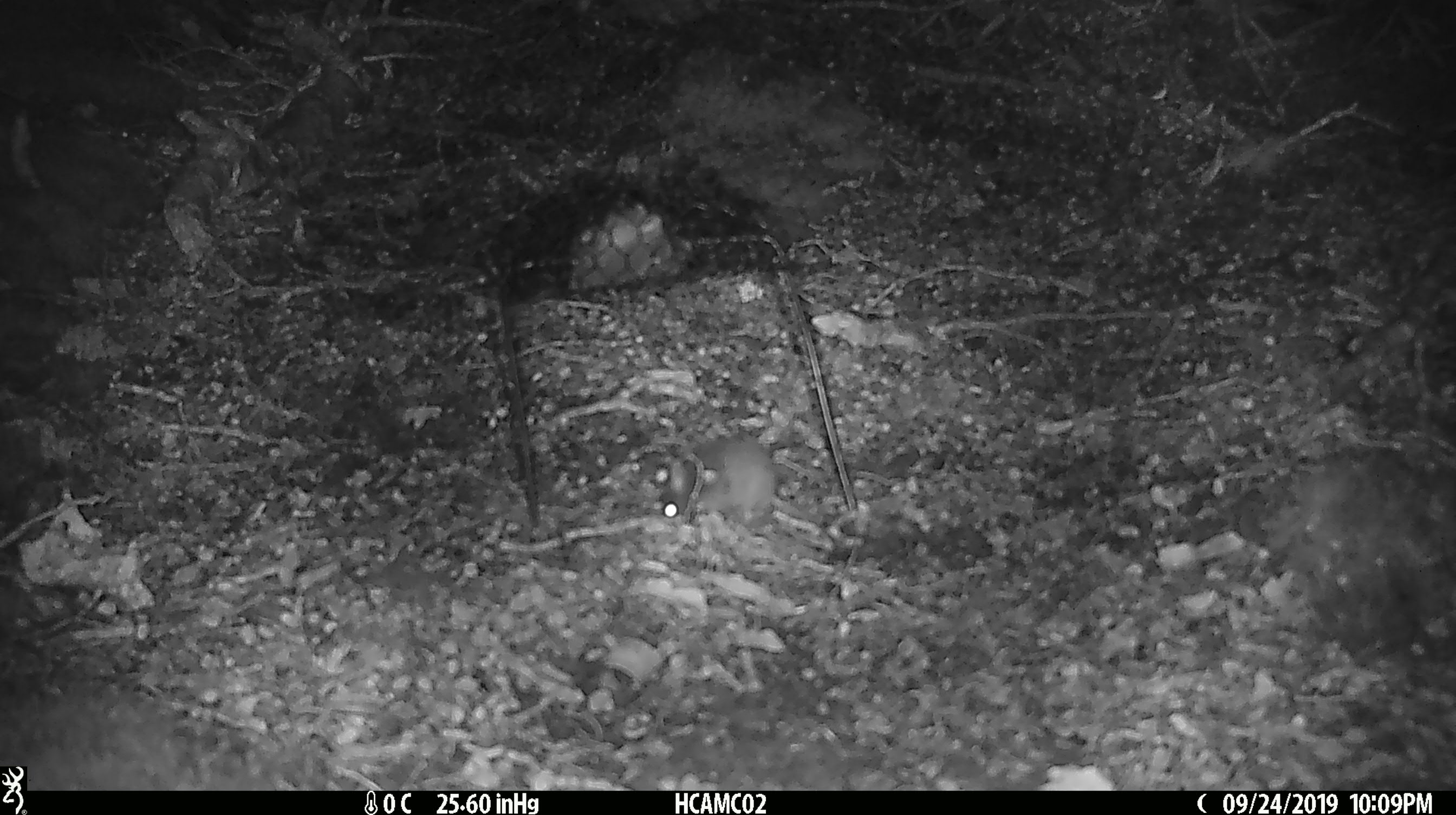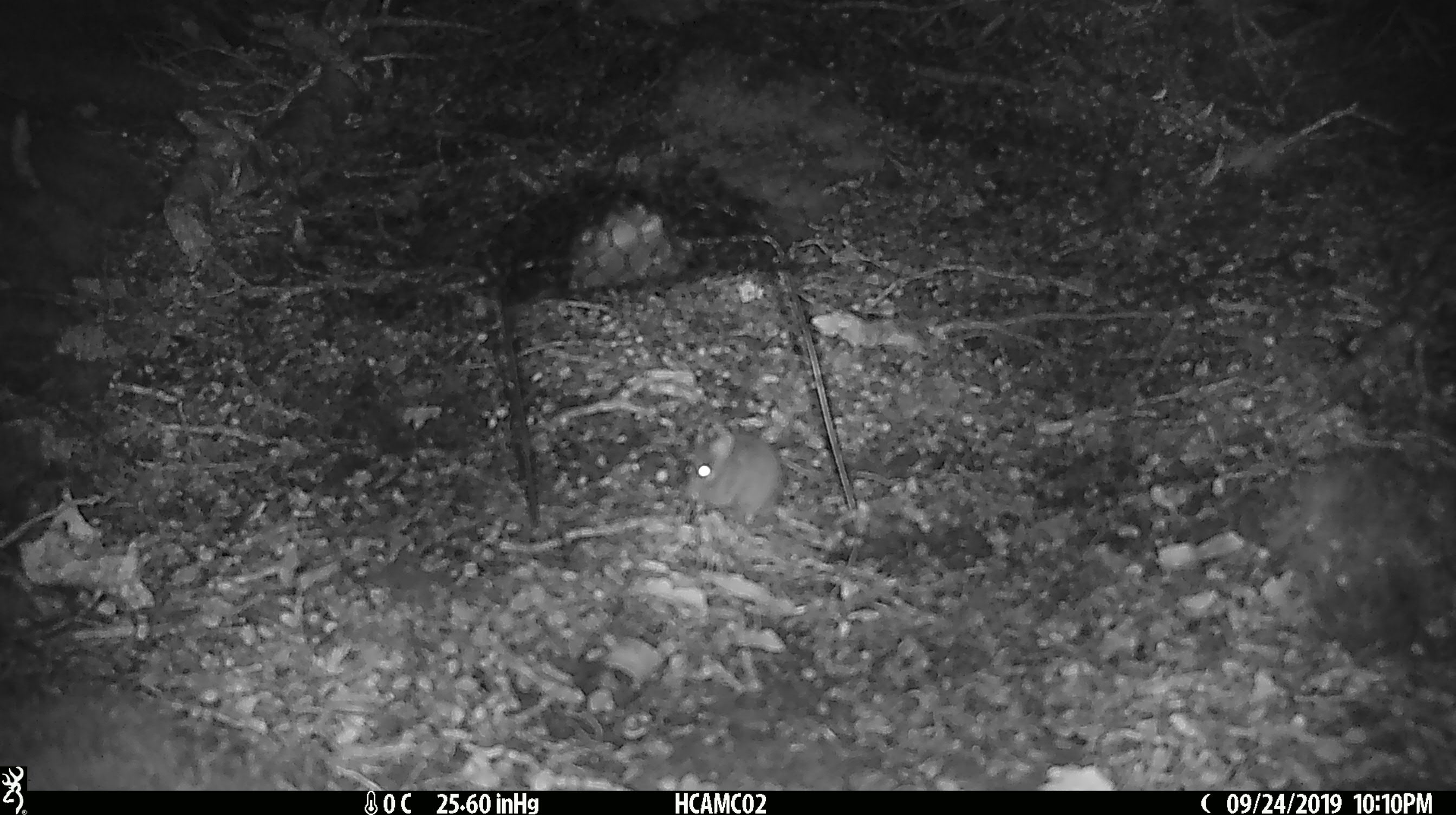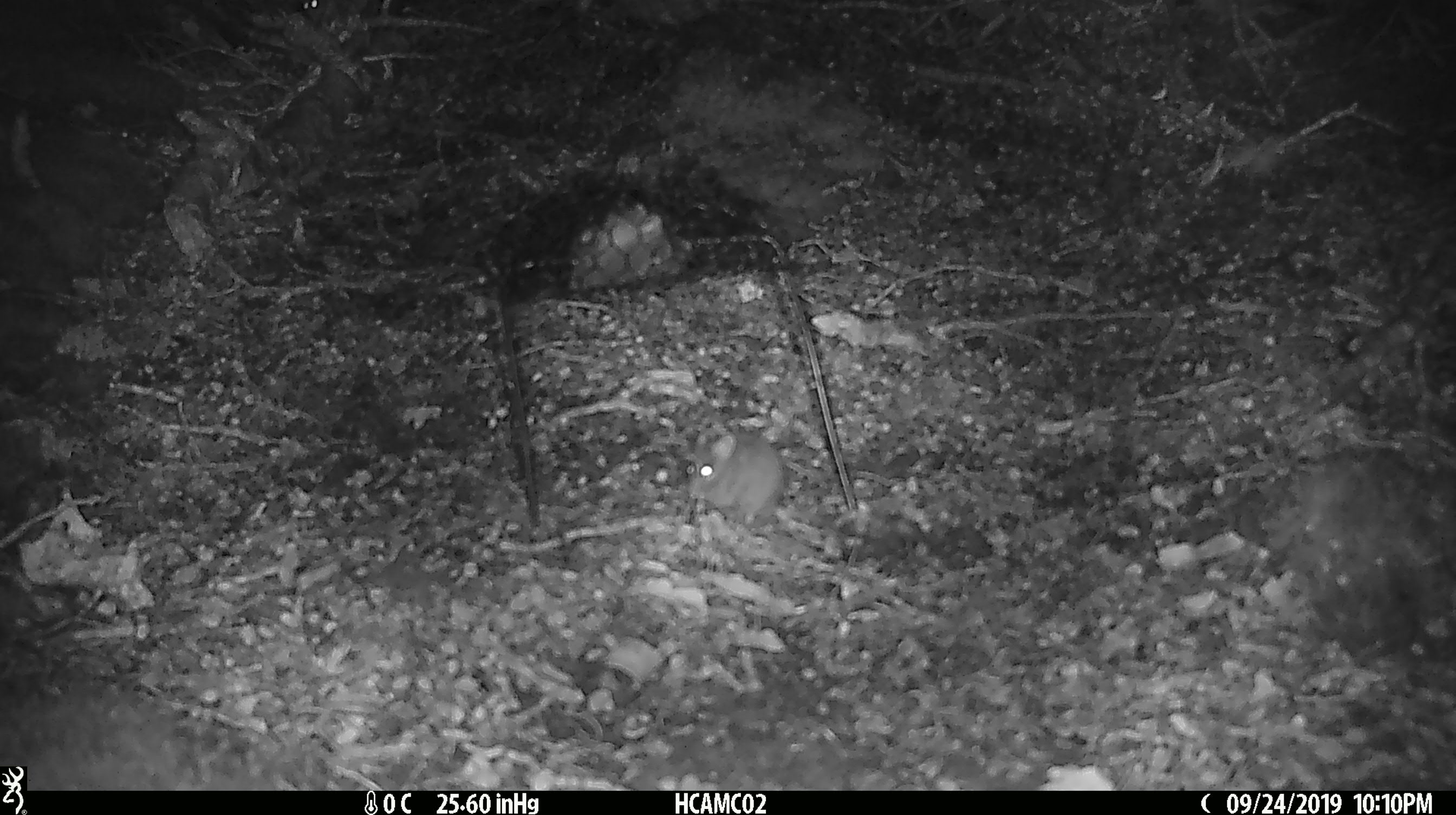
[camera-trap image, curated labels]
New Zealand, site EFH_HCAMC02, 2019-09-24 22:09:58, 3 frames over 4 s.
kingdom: Animalia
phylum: Chordata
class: Mammalia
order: Rodentia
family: Muridae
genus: Mus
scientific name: Mus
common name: mouse